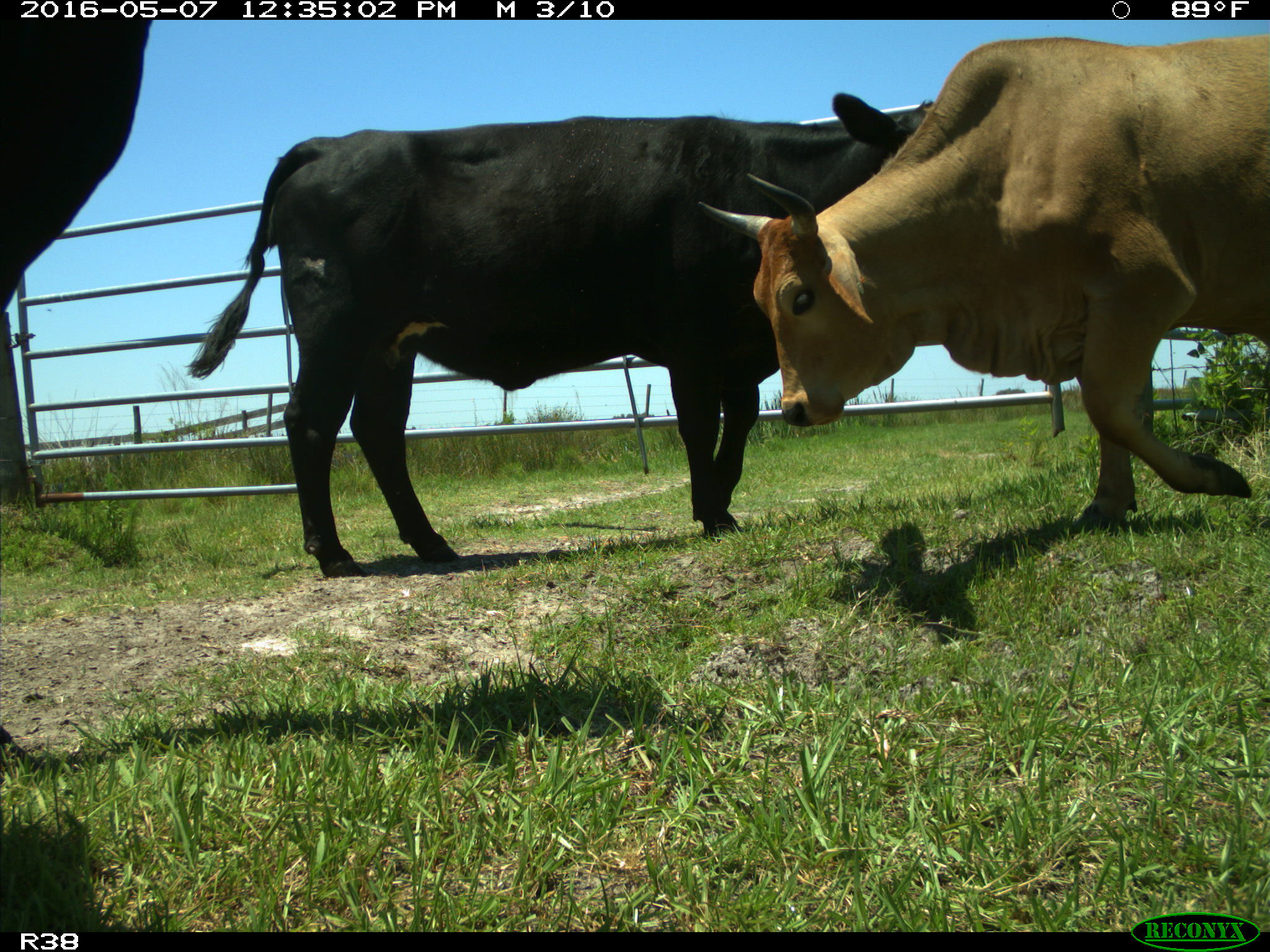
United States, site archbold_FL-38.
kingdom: Animalia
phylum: Chordata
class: Mammalia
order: Artiodactyla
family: Bovidae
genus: Bos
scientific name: Bos taurus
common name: domestic cow